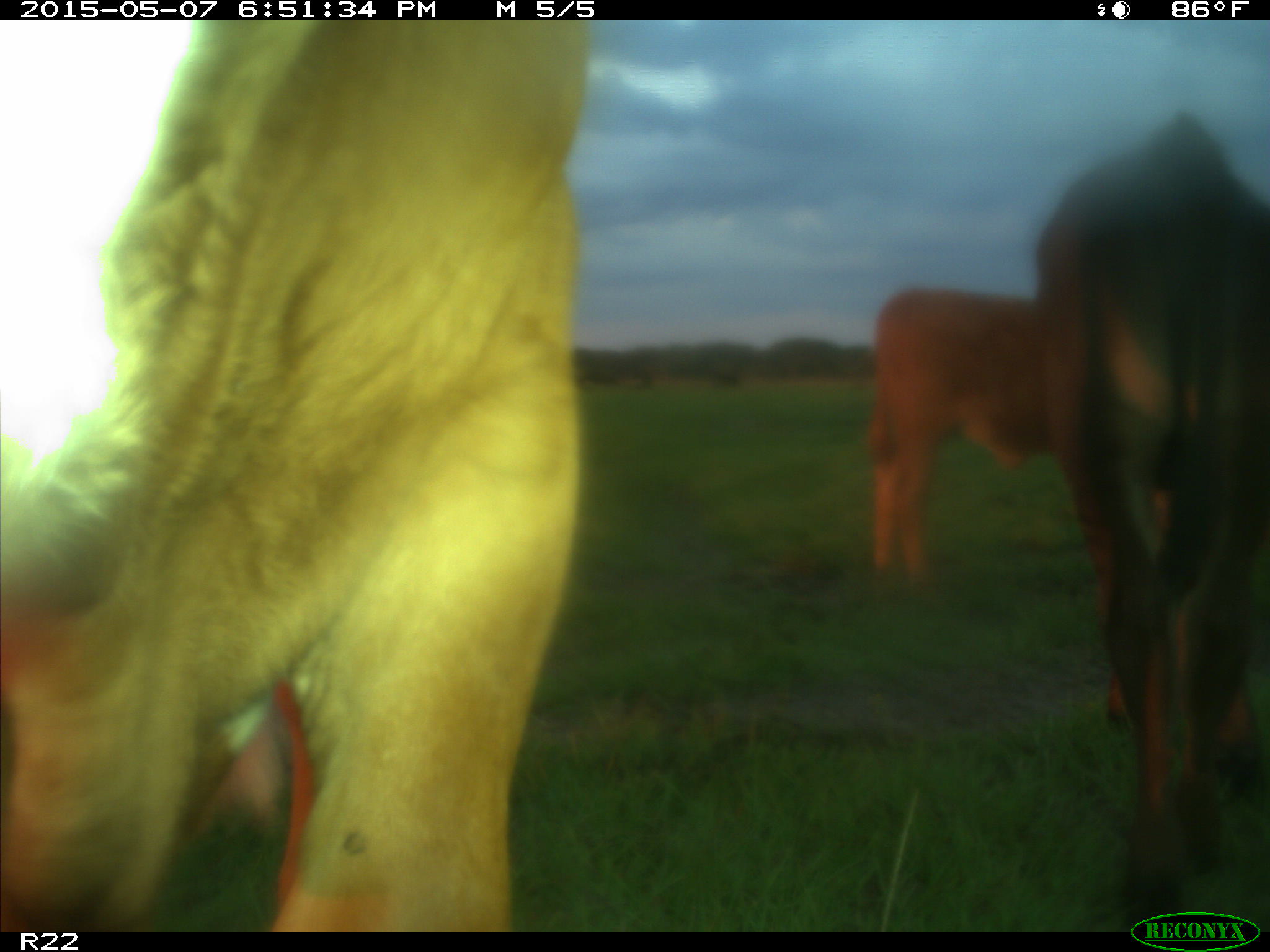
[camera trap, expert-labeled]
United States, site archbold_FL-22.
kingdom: Animalia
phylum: Chordata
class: Mammalia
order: Artiodactyla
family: Bovidae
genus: Bos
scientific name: Bos taurus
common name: domestic cow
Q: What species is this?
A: Bos taurus (domestic cow).